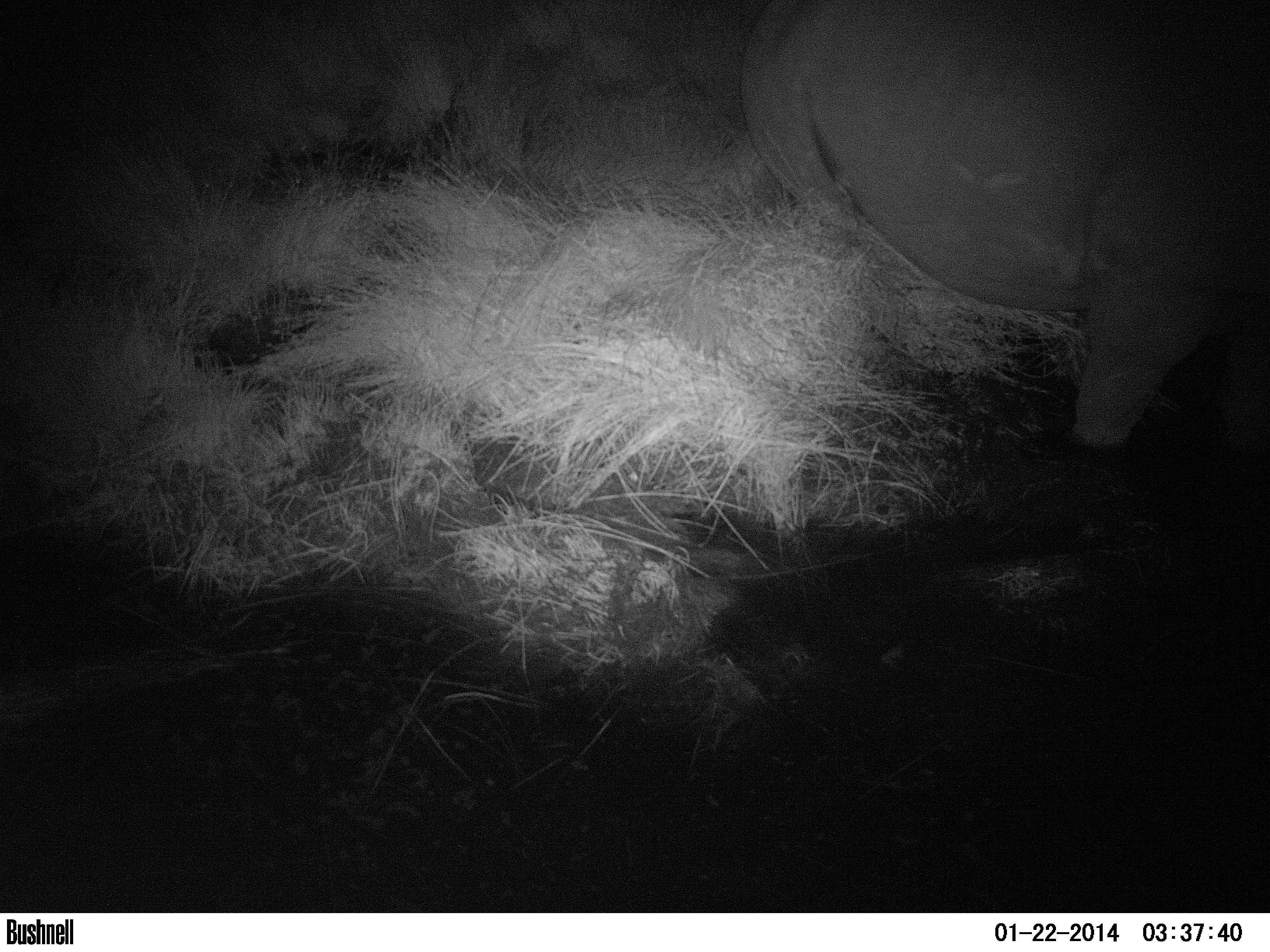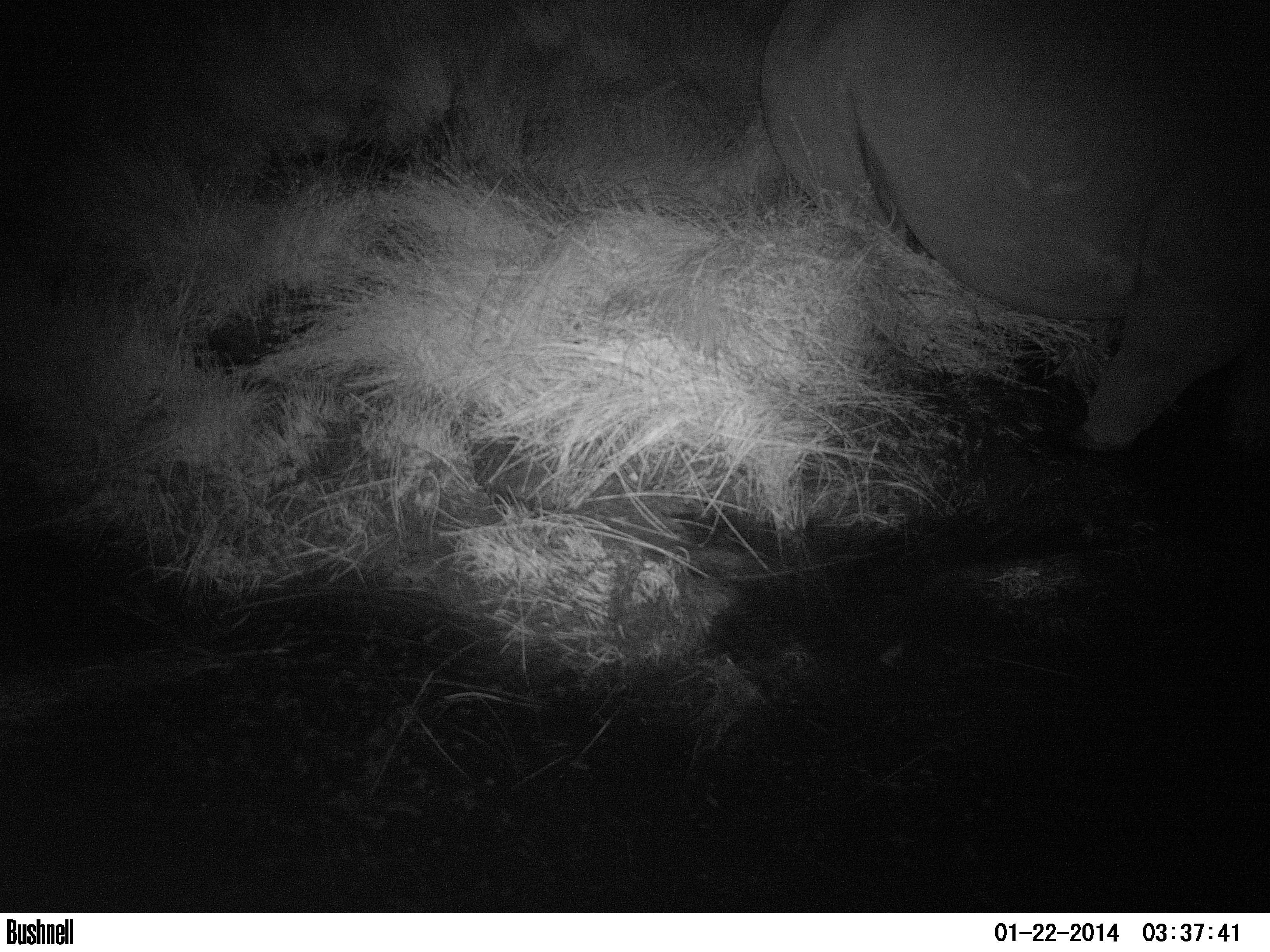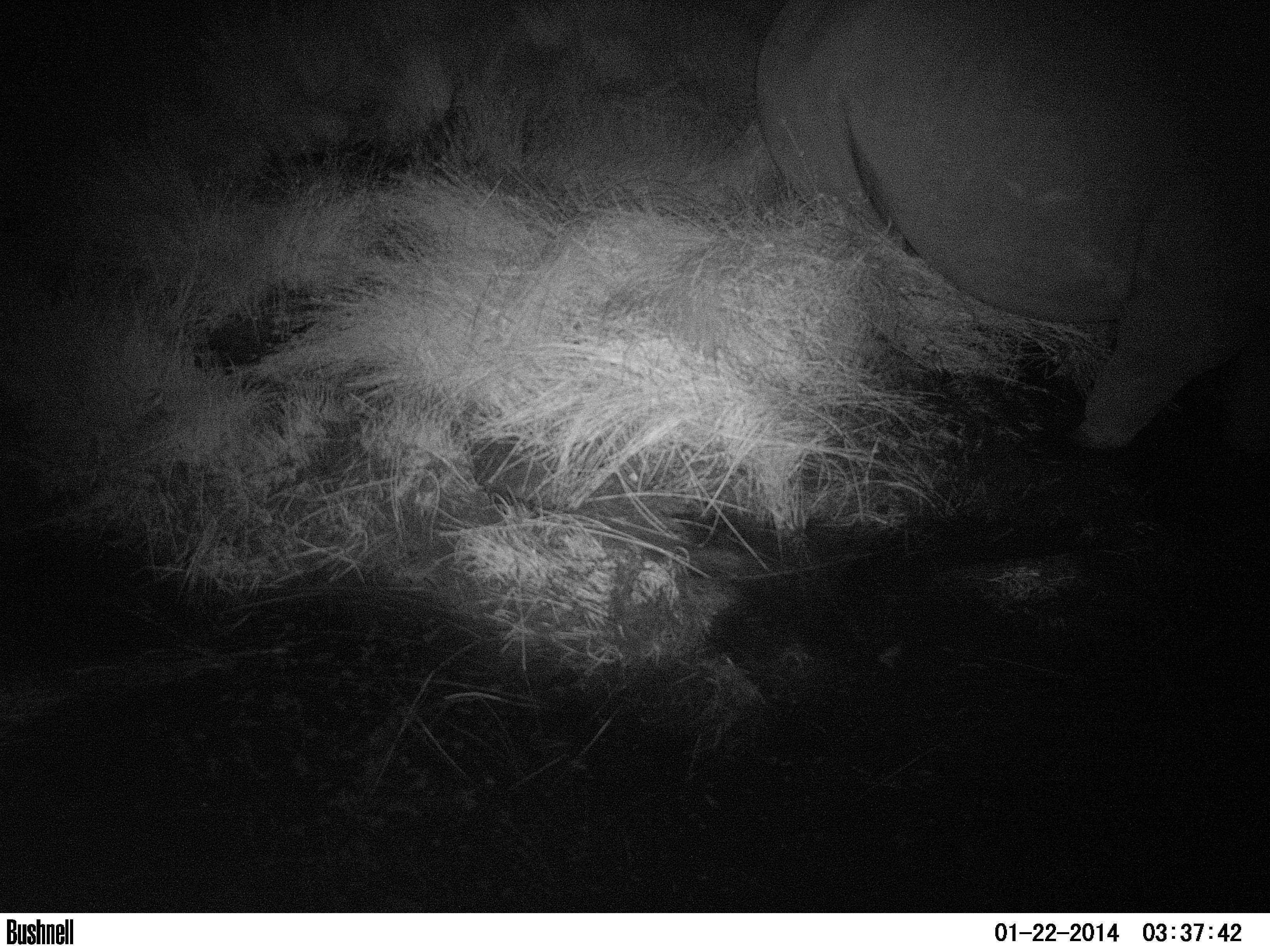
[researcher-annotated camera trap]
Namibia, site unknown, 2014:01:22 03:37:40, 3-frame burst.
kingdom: Animalia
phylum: Chordata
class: Mammalia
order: Perissodactyla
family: Rhinocerotidae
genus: Diceros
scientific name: Diceros bicornis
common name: black rhinoceros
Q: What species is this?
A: Diceros bicornis (black rhinoceros).